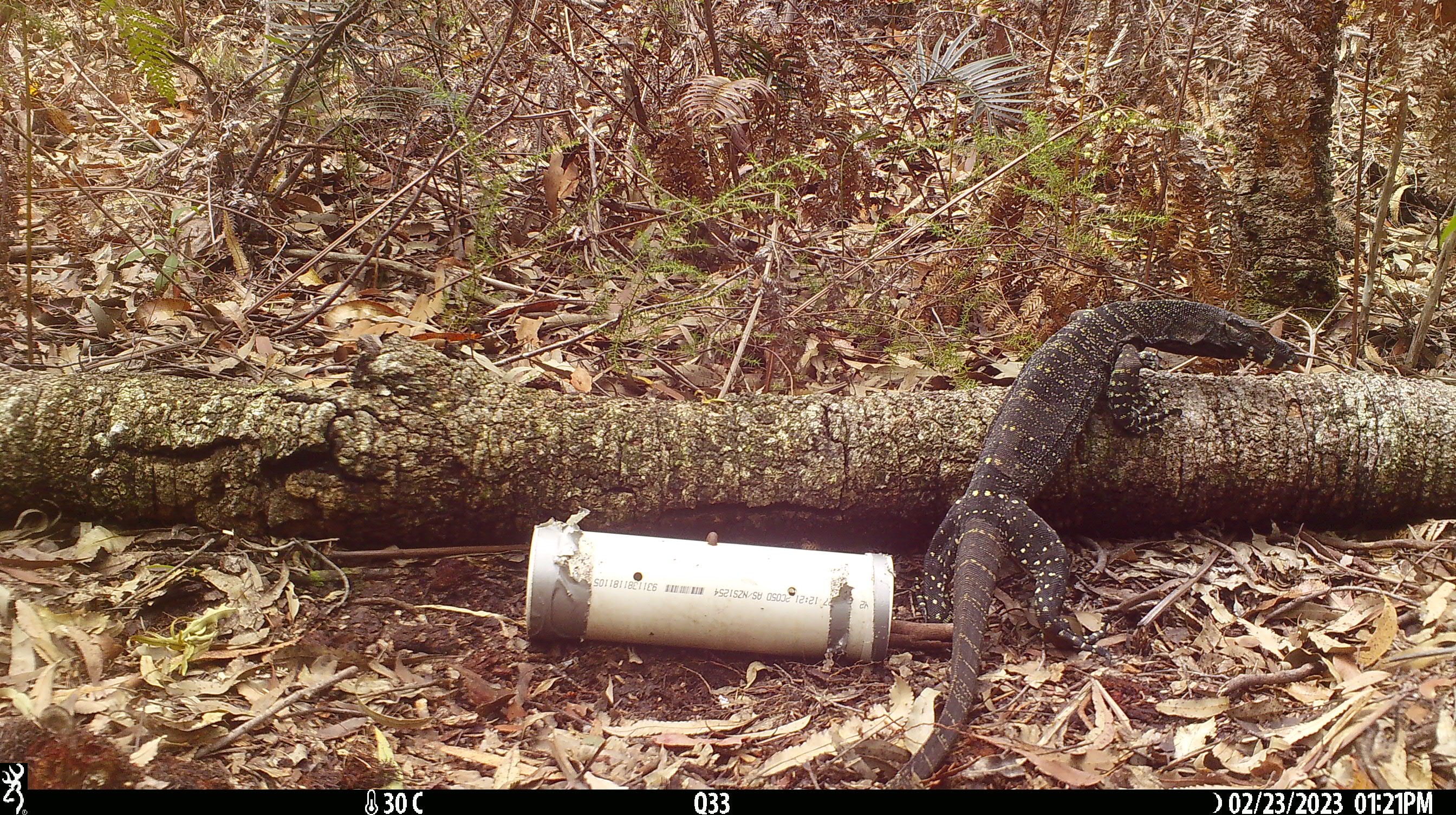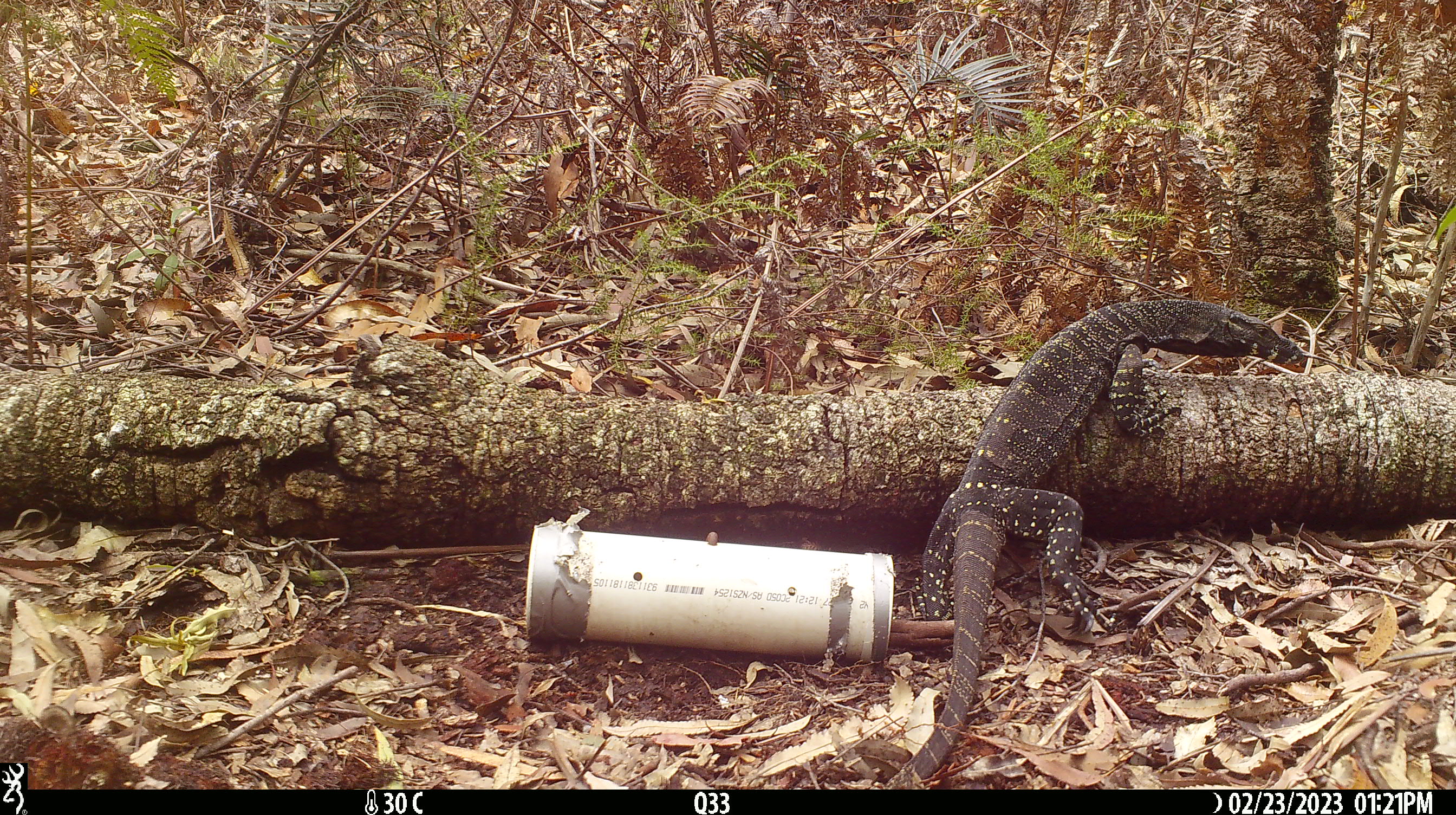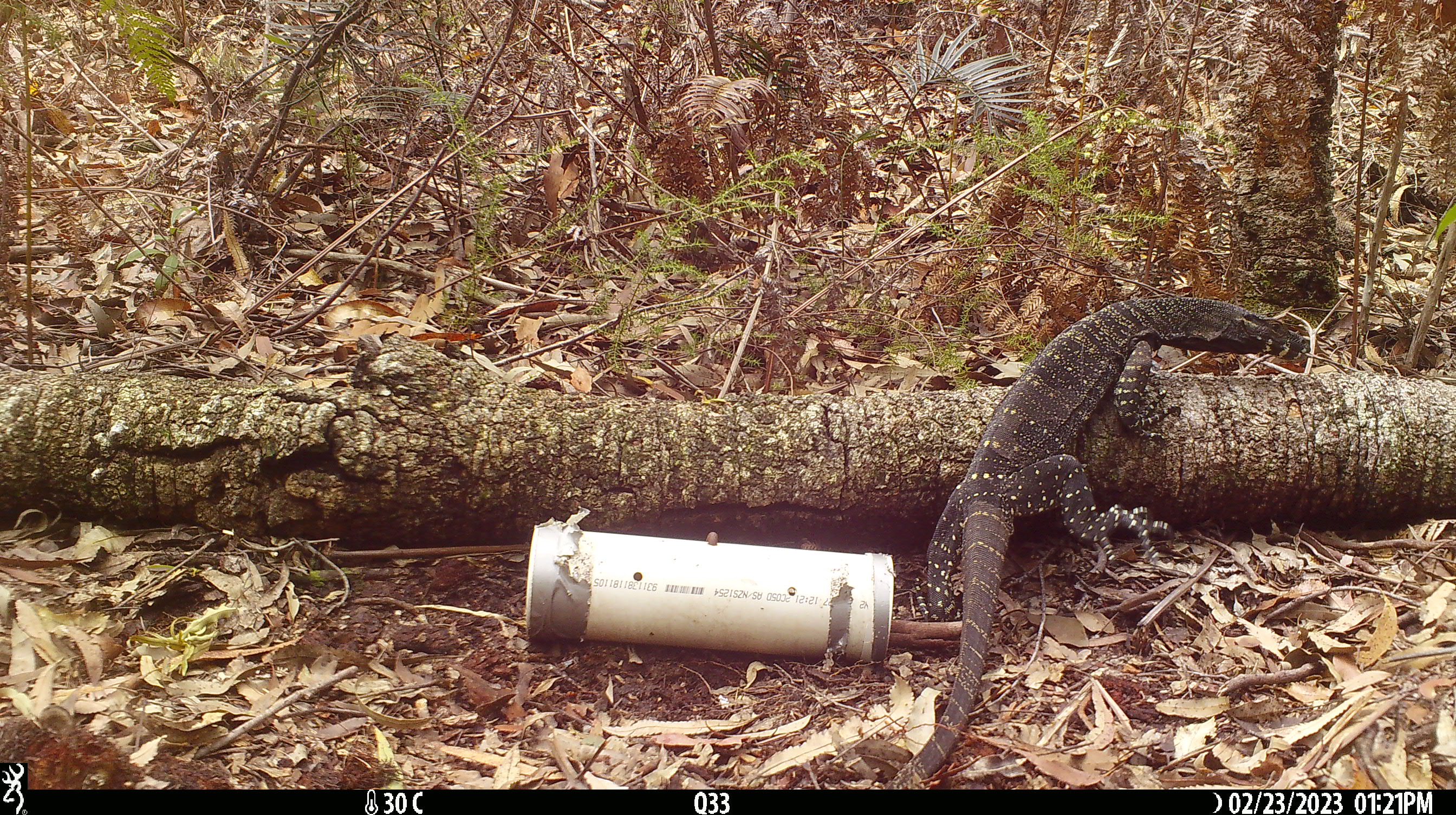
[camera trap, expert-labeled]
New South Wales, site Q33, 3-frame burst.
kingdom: Animalia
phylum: Chordata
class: Reptilia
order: Squamata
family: Varanidae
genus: Varanus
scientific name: Varanus varius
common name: lace monitor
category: goanna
Goanna (lace monitor) (Varanus varius).